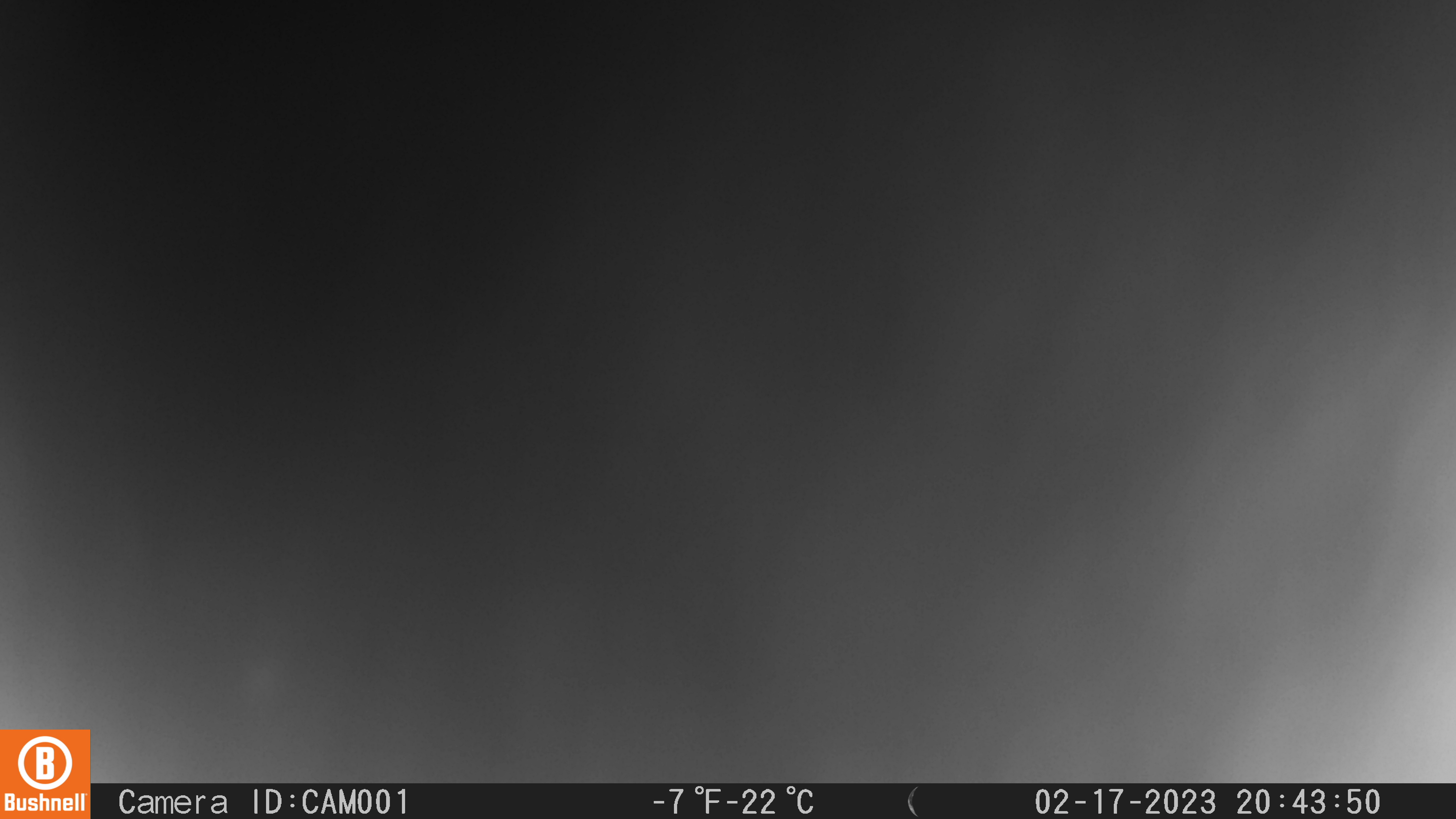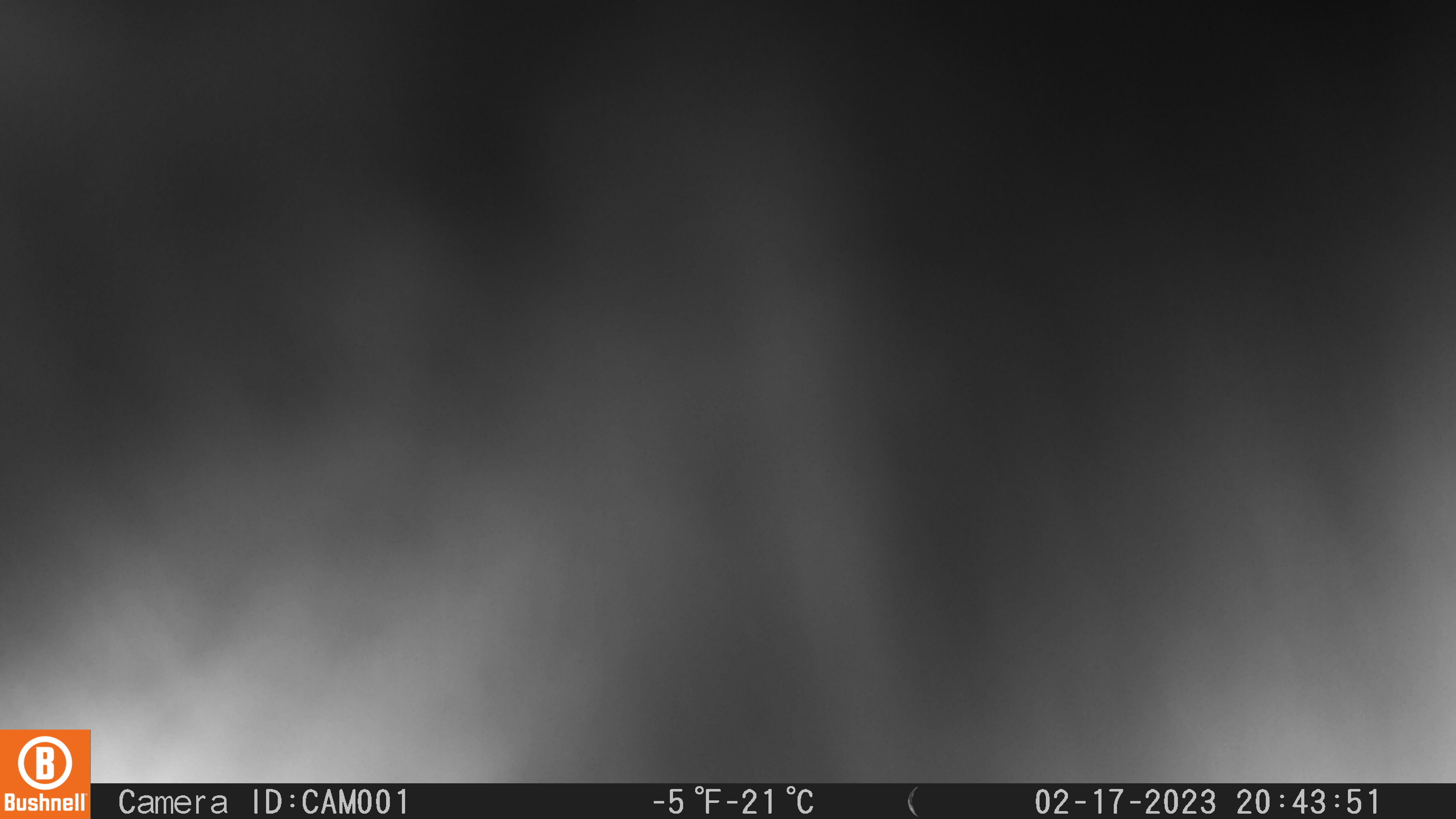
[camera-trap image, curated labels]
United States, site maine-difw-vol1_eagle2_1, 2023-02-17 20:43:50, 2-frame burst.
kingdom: Animalia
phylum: Chordata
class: Mammalia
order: Carnivora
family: Mustelidae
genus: Pekania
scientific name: Pekania pennanti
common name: fisher